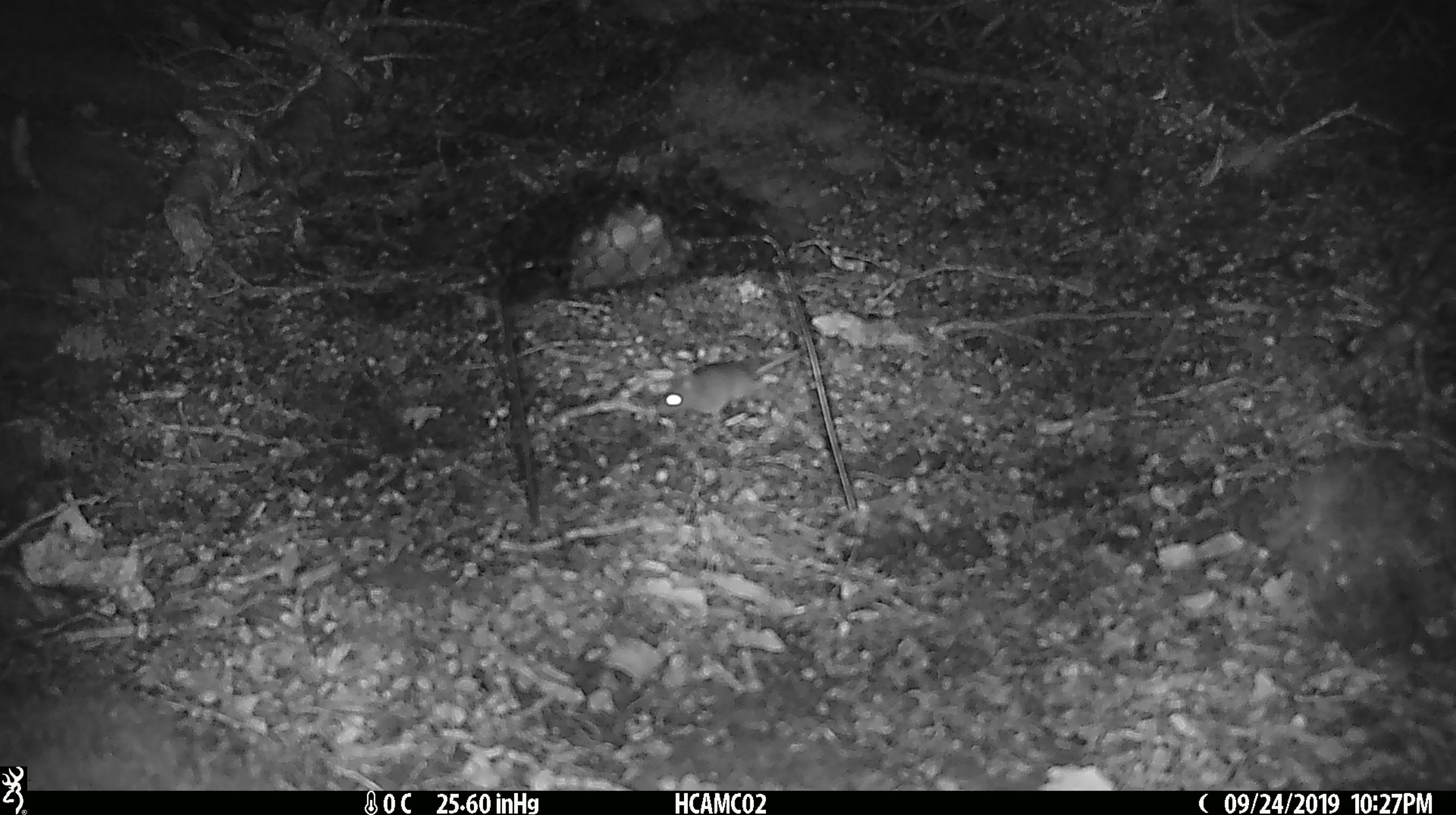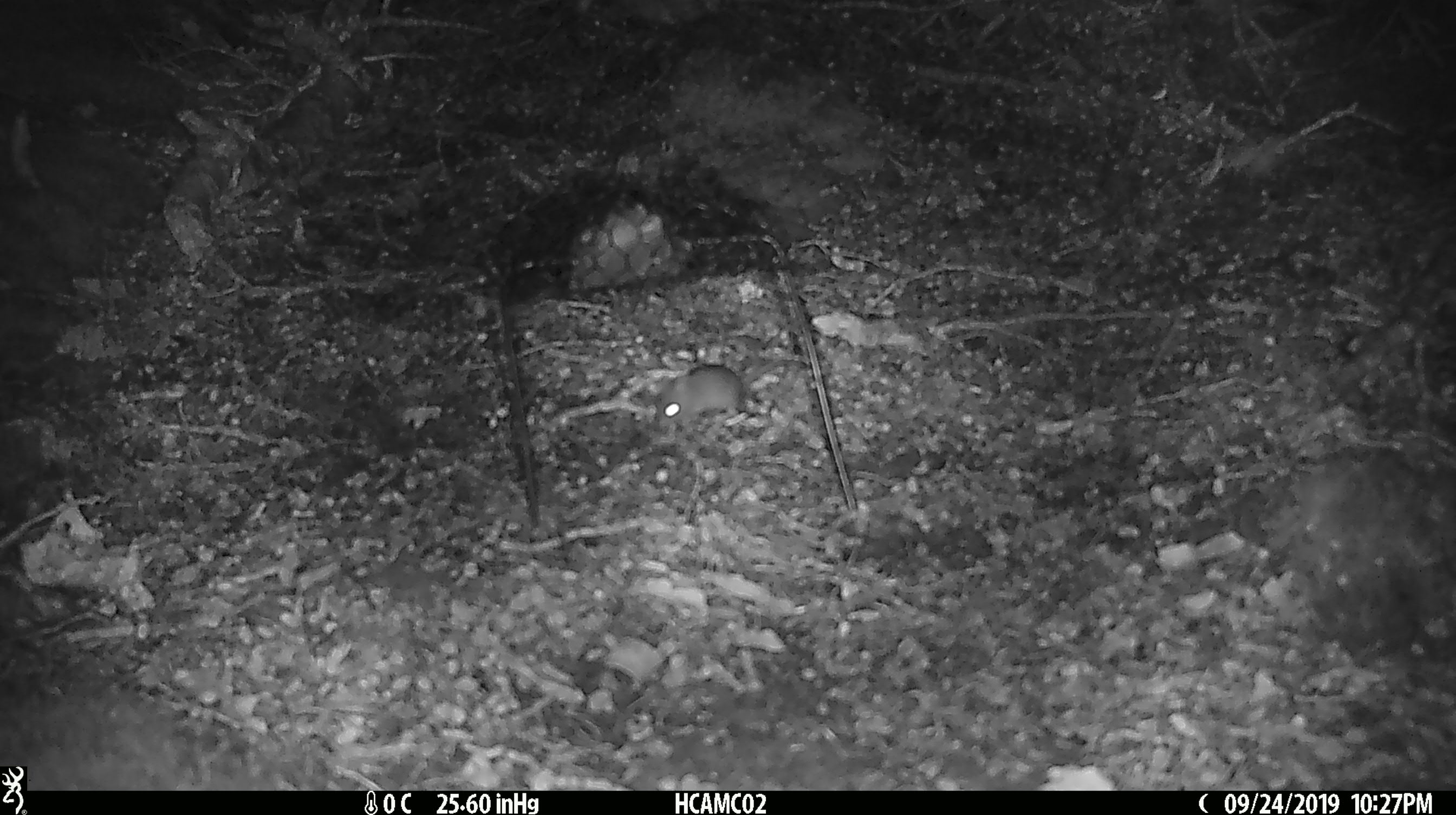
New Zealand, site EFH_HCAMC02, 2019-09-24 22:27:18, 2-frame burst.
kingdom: Animalia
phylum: Chordata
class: Mammalia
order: Rodentia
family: Muridae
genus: Mus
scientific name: Mus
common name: mouse